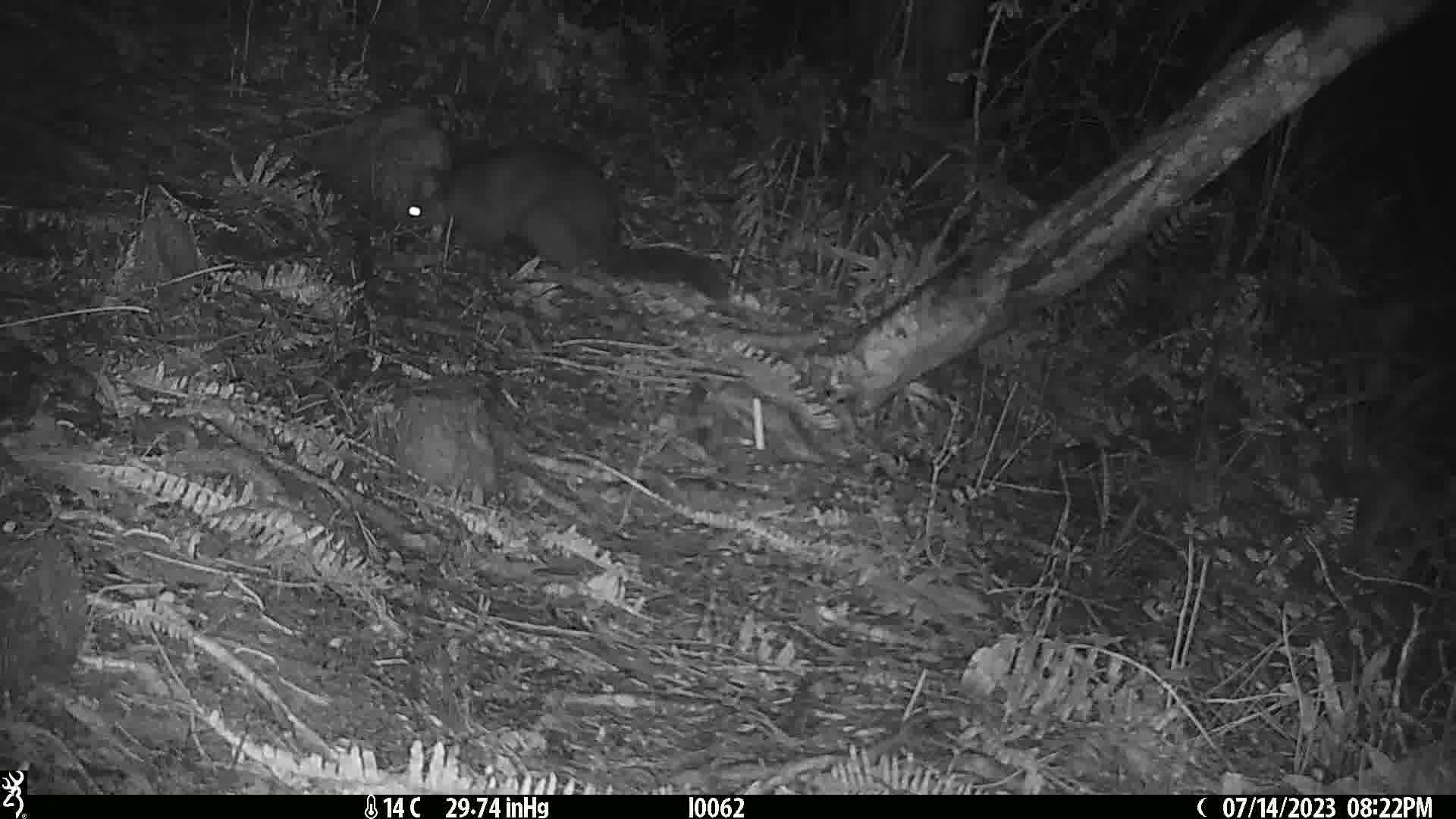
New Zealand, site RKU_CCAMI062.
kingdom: Animalia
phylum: Chordata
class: Mammalia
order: Diprotodontia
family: Phalangeridae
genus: Trichosurus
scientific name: Trichosurus vulpecula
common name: common brushtail possum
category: possum